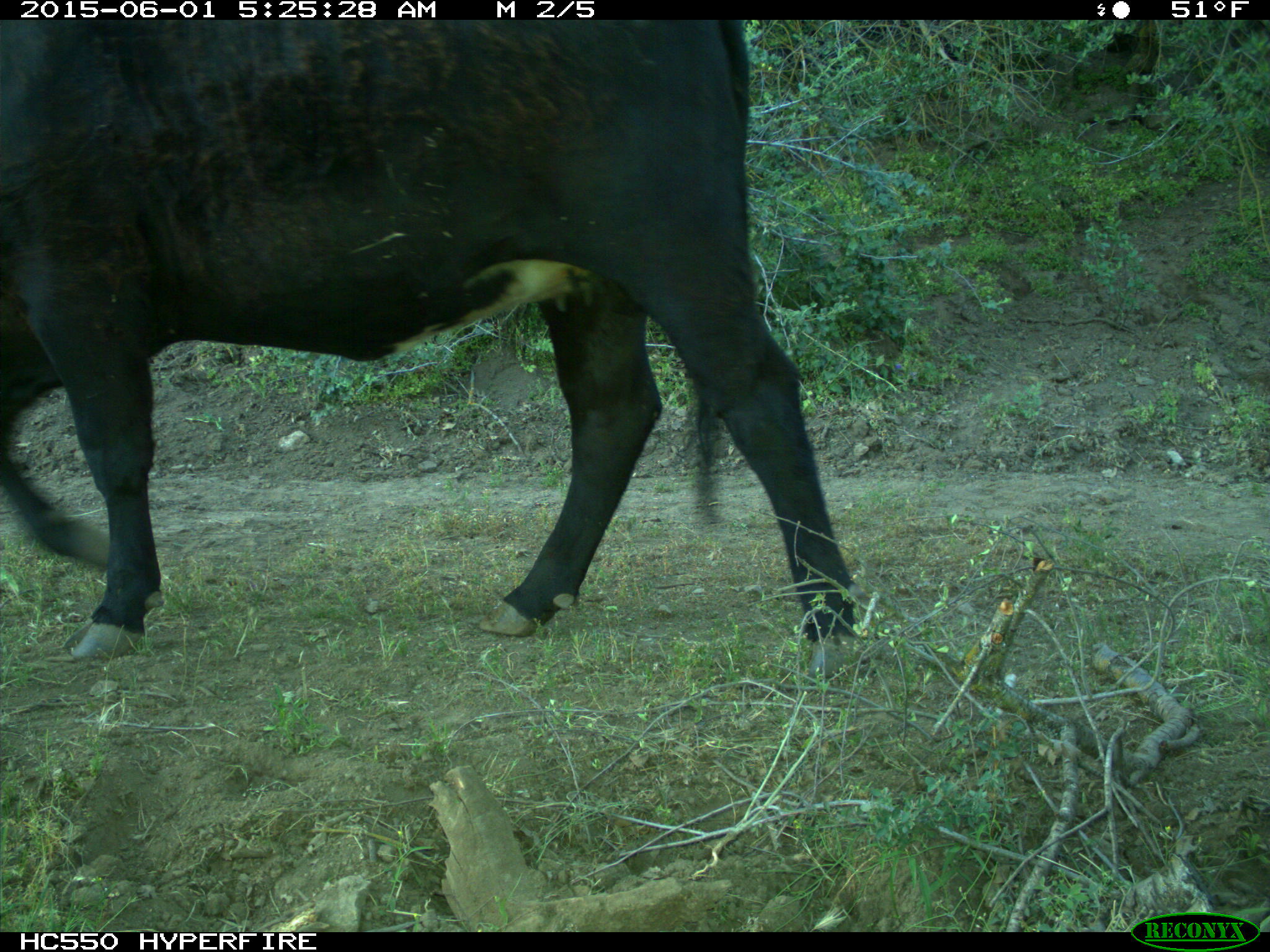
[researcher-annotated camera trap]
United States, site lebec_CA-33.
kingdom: Animalia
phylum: Chordata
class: Mammalia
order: Artiodactyla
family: Bovidae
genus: Bos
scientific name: Bos taurus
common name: domestic cow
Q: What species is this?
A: Bos taurus (domestic cow).